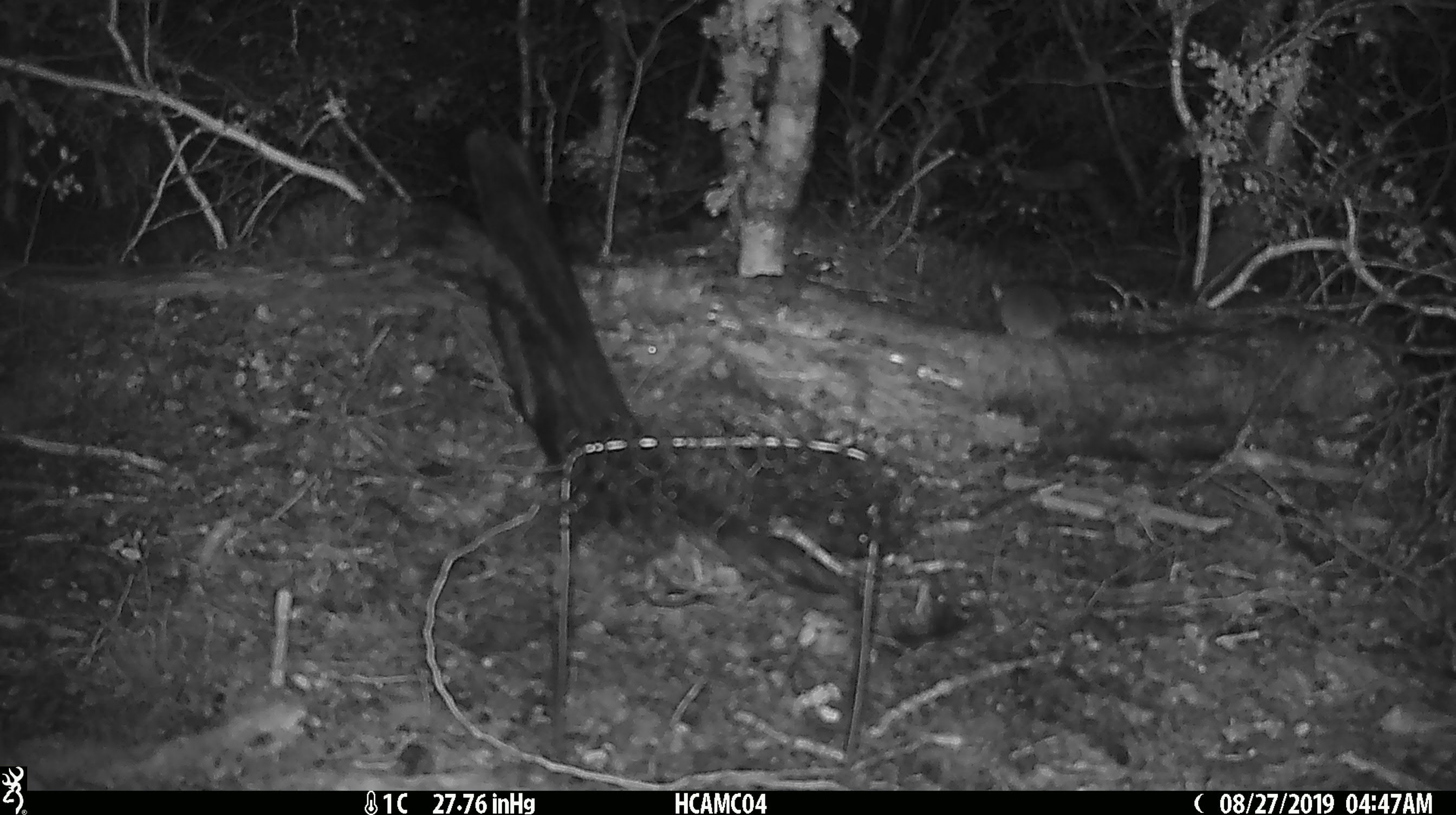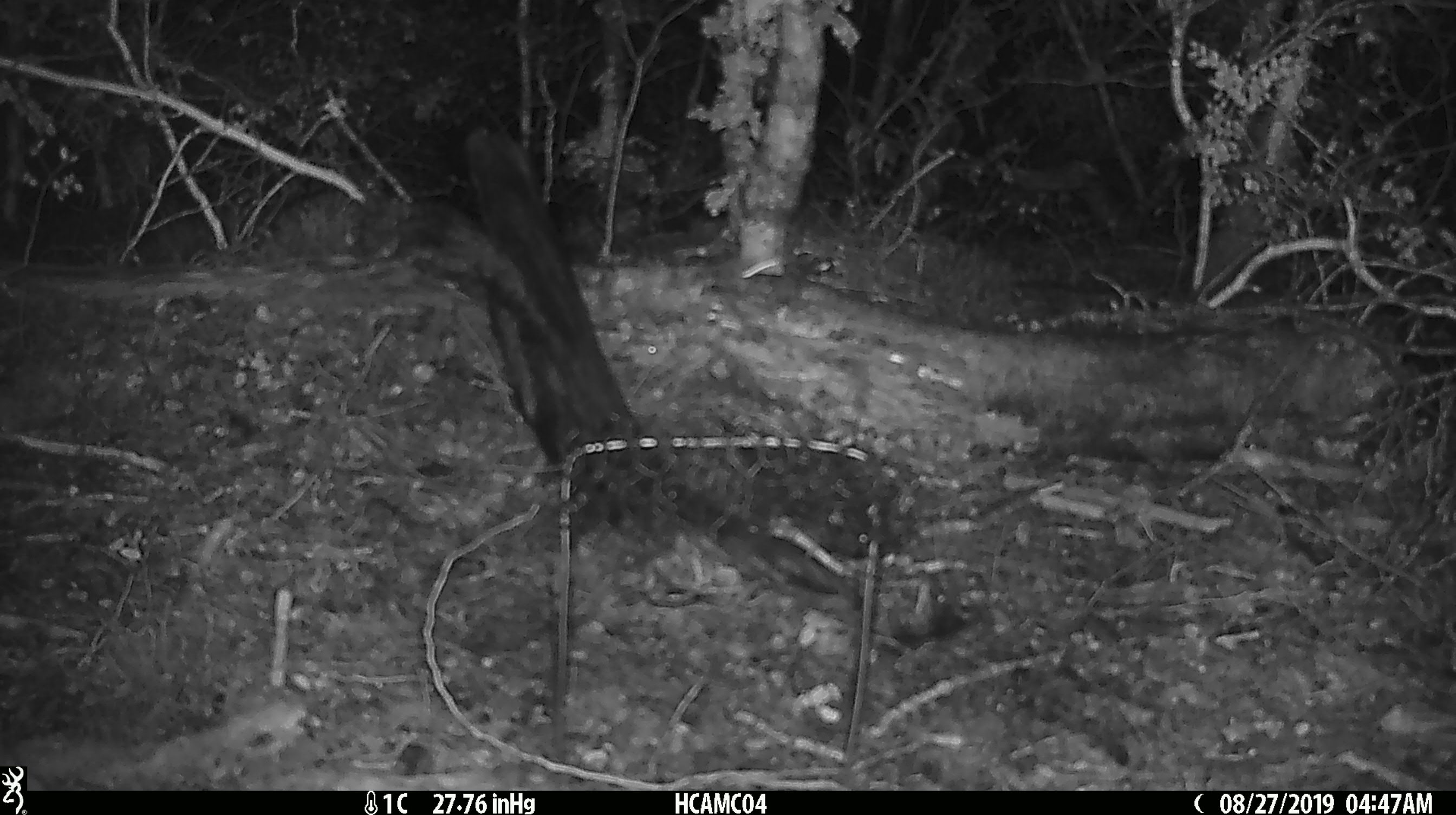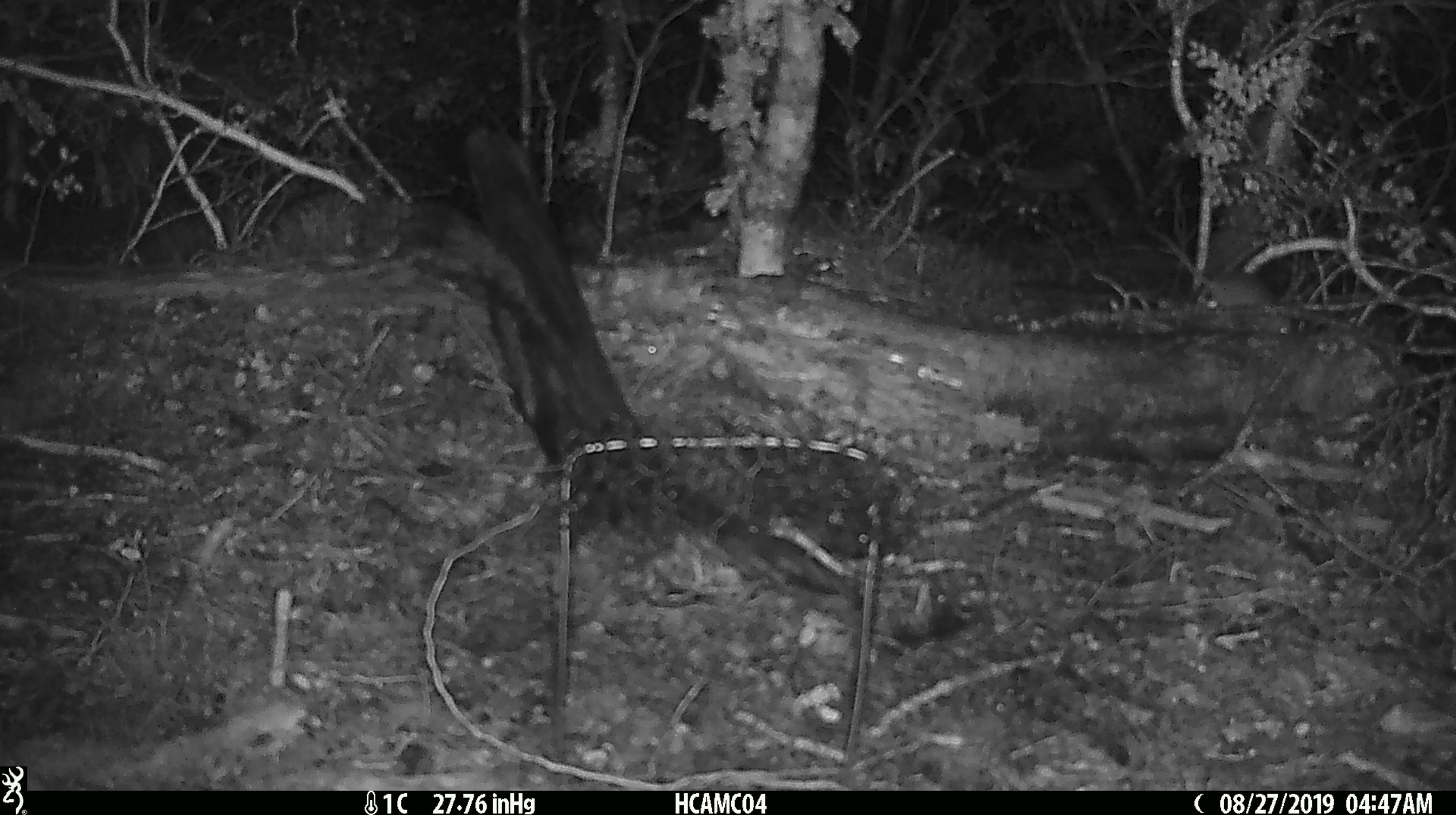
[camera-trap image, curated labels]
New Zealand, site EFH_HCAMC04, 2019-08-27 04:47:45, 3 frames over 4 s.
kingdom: Animalia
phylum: Chordata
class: Mammalia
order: Rodentia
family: Muridae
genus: Mus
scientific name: Mus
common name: mouse